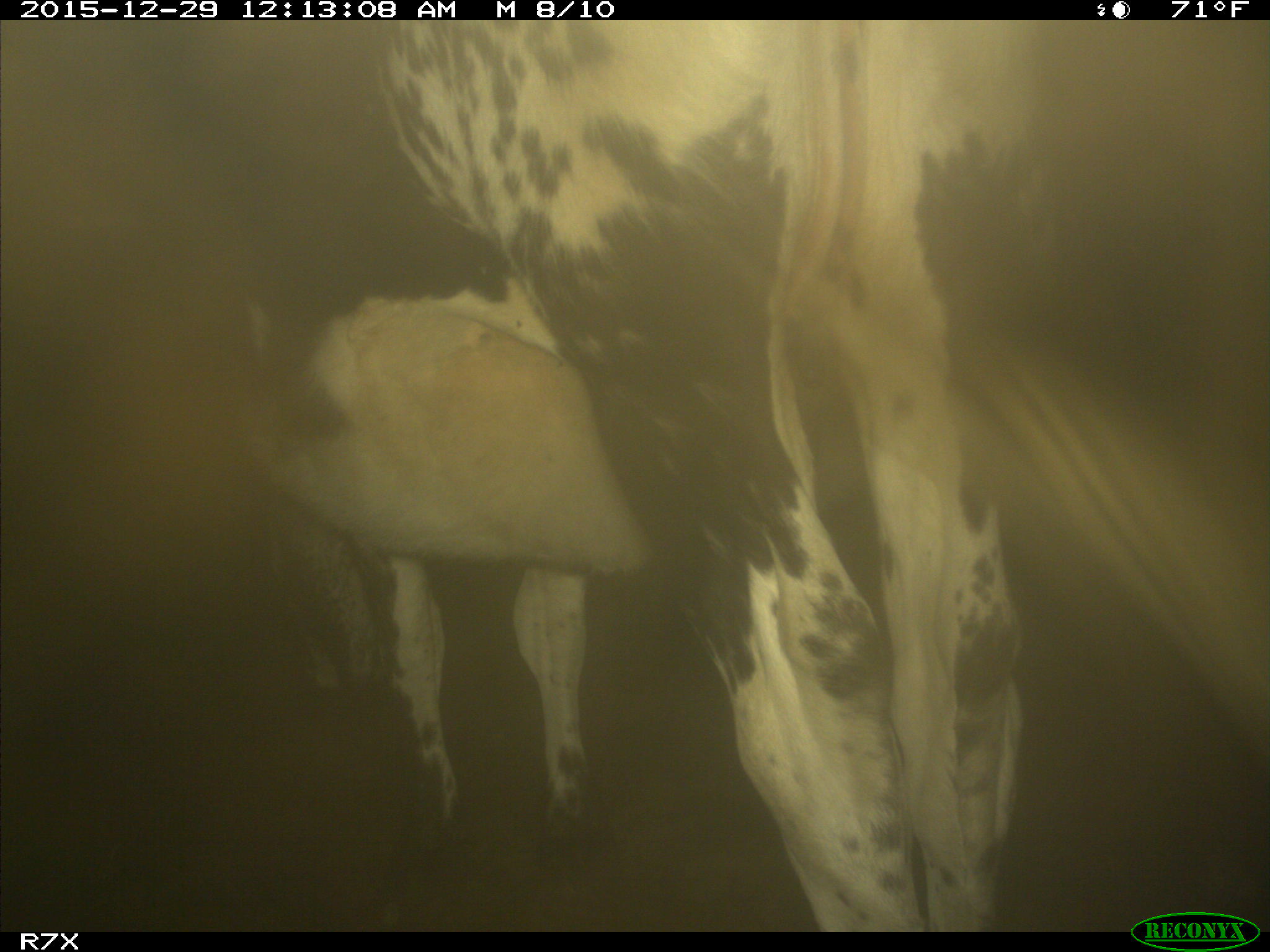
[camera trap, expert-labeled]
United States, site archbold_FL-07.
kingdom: Animalia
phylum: Chordata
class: Mammalia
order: Artiodactyla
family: Bovidae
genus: Bos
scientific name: Bos taurus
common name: domestic cow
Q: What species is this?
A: Bos taurus (domestic cow).